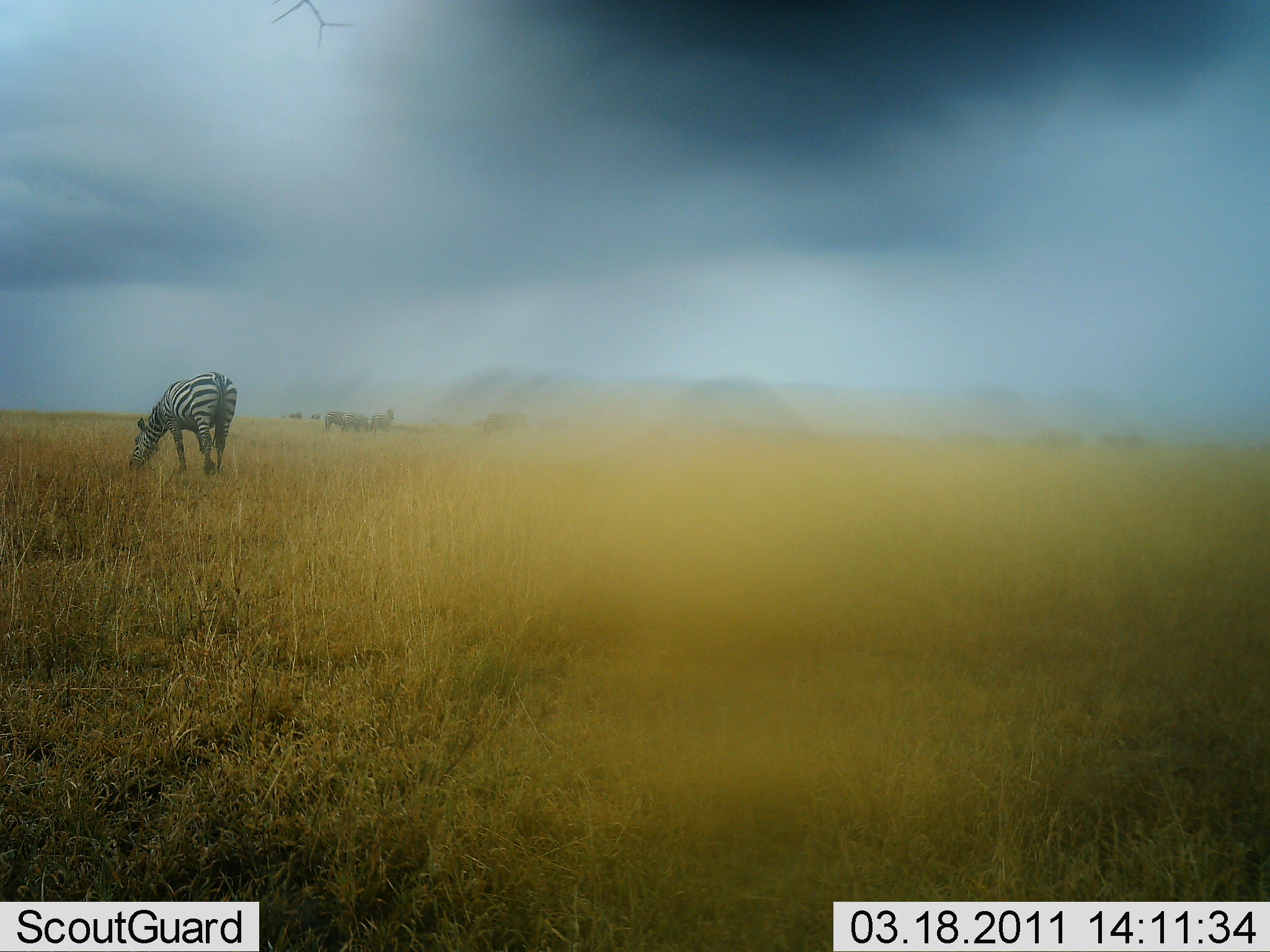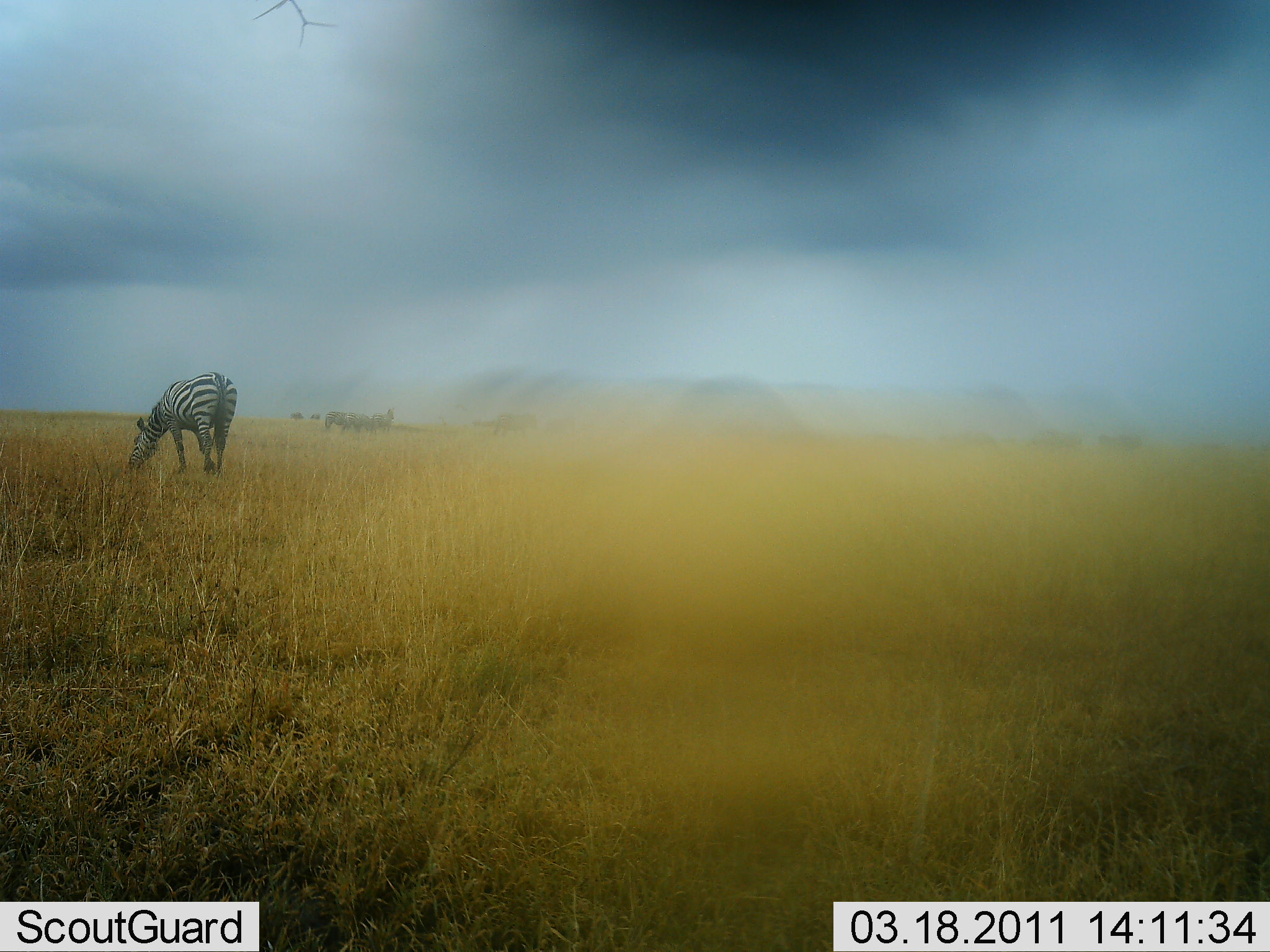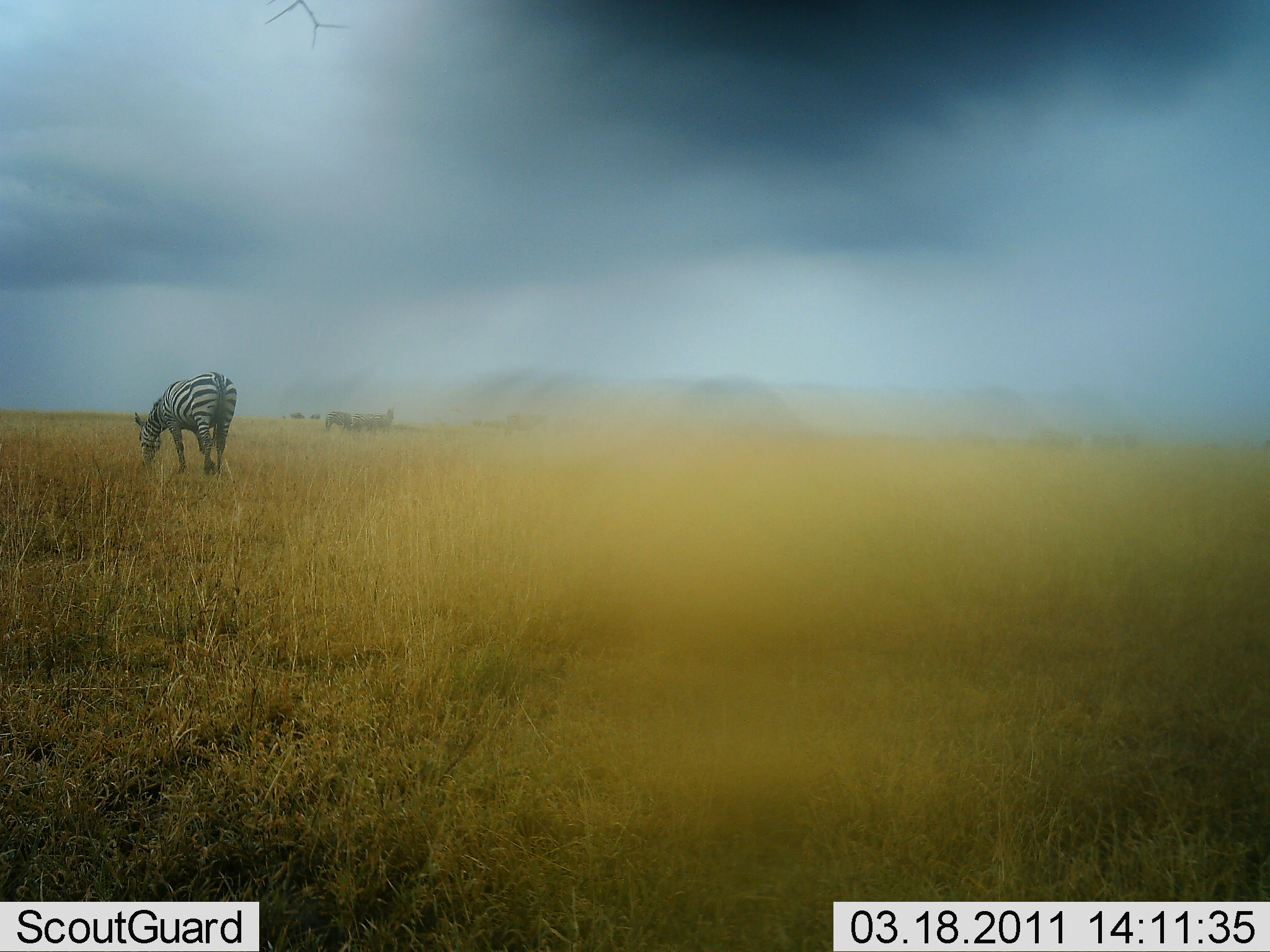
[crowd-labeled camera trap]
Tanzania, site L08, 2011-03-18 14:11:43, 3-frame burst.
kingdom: Animalia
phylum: Chordata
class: Mammalia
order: Perissodactyla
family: Equidae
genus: Equus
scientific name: Equus quagga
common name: plains zebra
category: zebra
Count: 1.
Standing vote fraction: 33%.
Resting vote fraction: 0%.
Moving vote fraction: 8%.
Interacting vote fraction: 0%.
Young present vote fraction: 0%.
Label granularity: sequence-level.